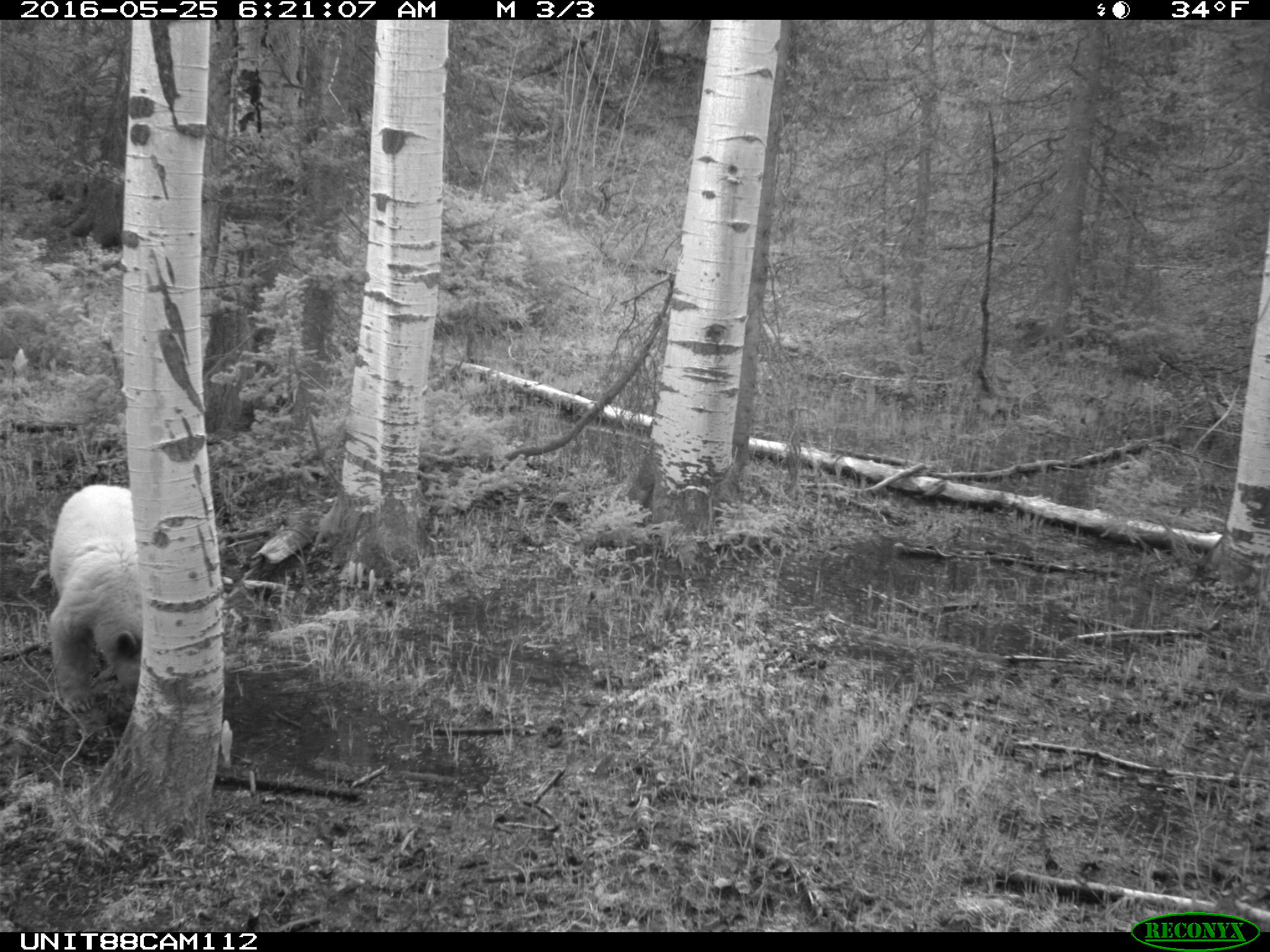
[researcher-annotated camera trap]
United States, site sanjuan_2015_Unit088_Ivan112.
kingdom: Animalia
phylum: Chordata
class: Mammalia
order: Carnivora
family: Ursidae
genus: Ursus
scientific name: Ursus americanus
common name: american black bear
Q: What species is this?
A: Ursus americanus (american black bear).